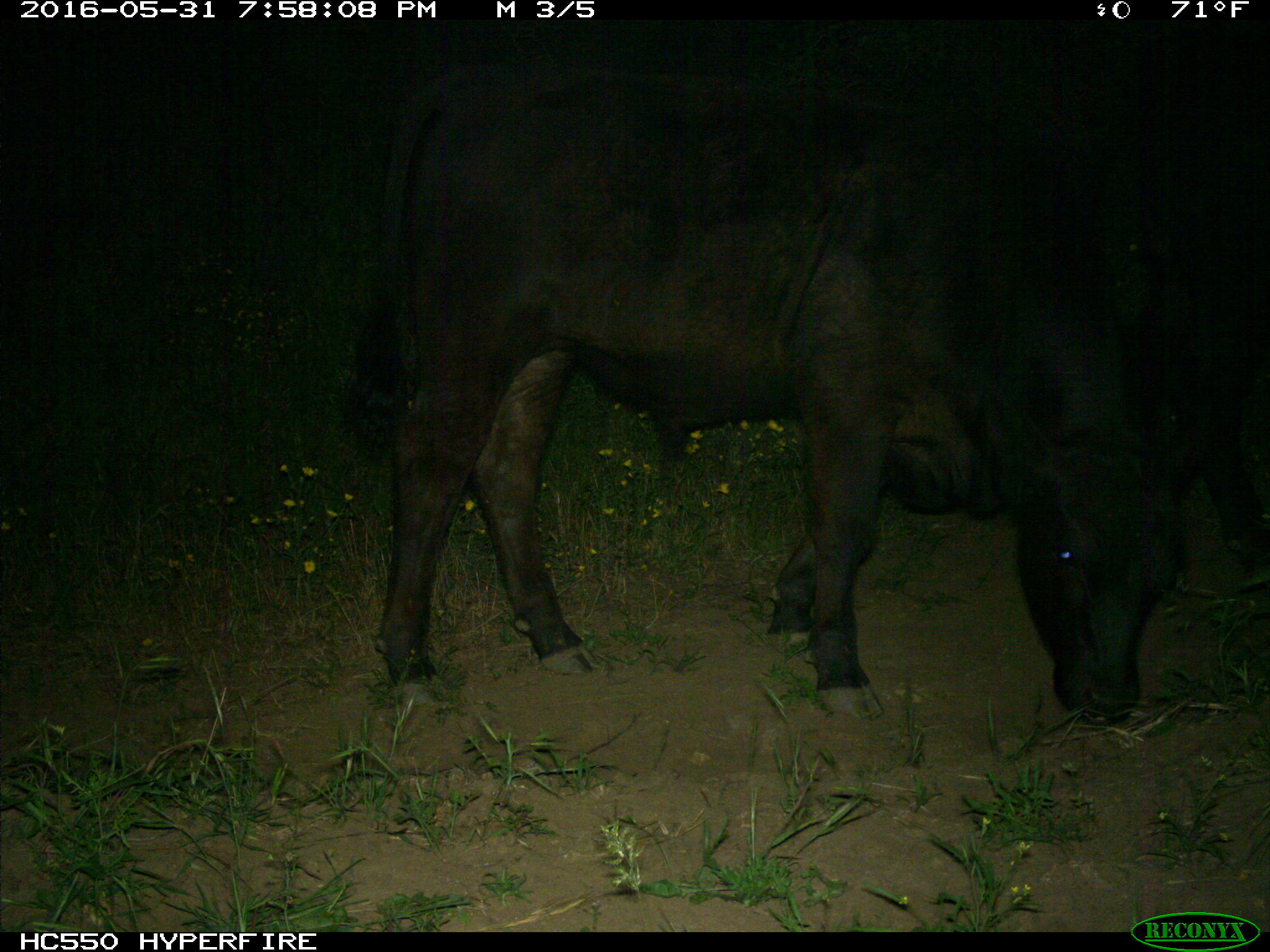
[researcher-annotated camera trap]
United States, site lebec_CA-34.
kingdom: Animalia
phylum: Chordata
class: Mammalia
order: Artiodactyla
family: Bovidae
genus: Bos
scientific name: Bos taurus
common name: domestic cow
Bos taurus (domestic cow).